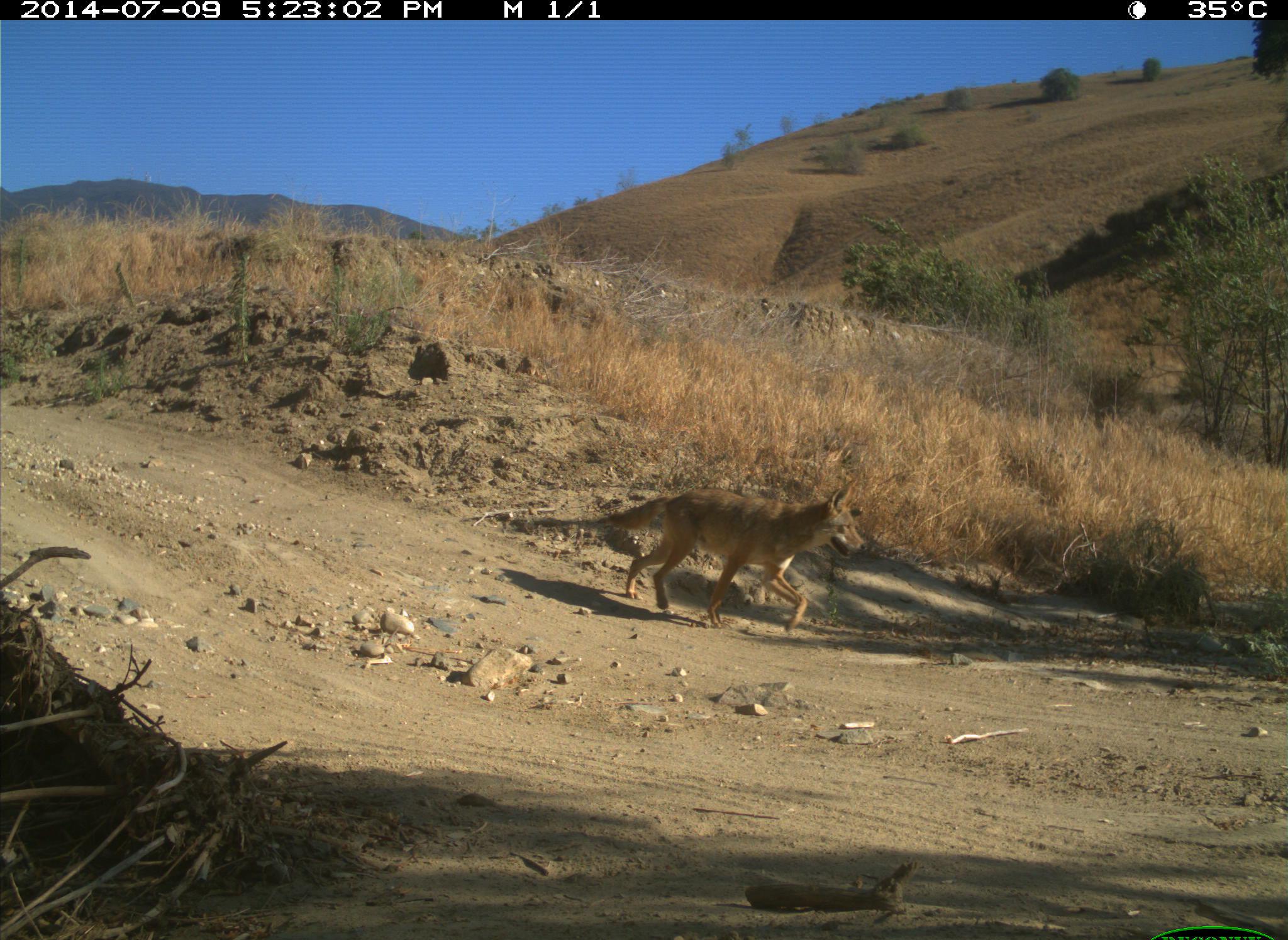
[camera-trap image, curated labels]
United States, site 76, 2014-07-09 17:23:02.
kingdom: Animalia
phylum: Chordata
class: Mammalia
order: Carnivora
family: Canidae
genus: Canis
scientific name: Canis latrans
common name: coyote